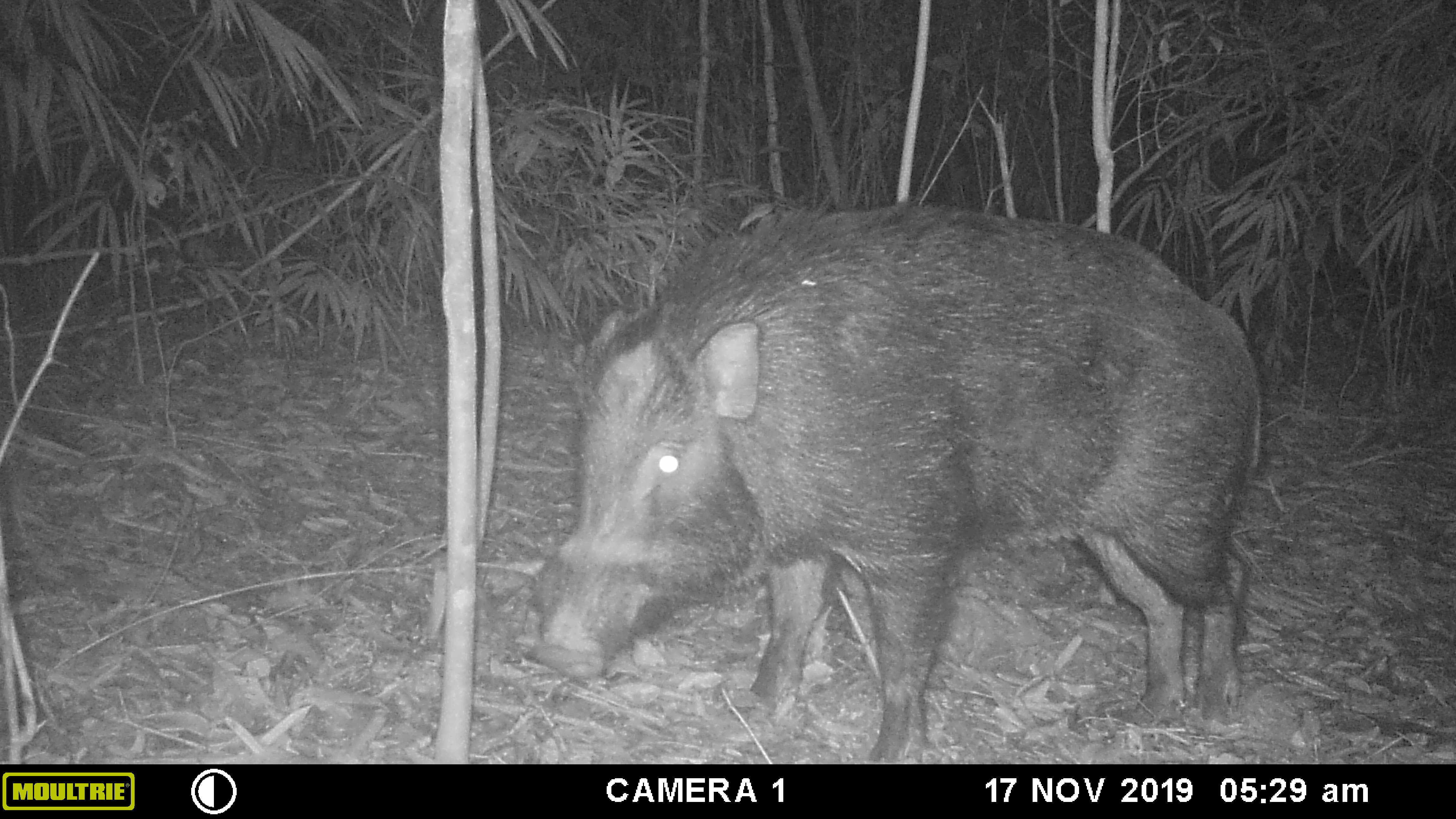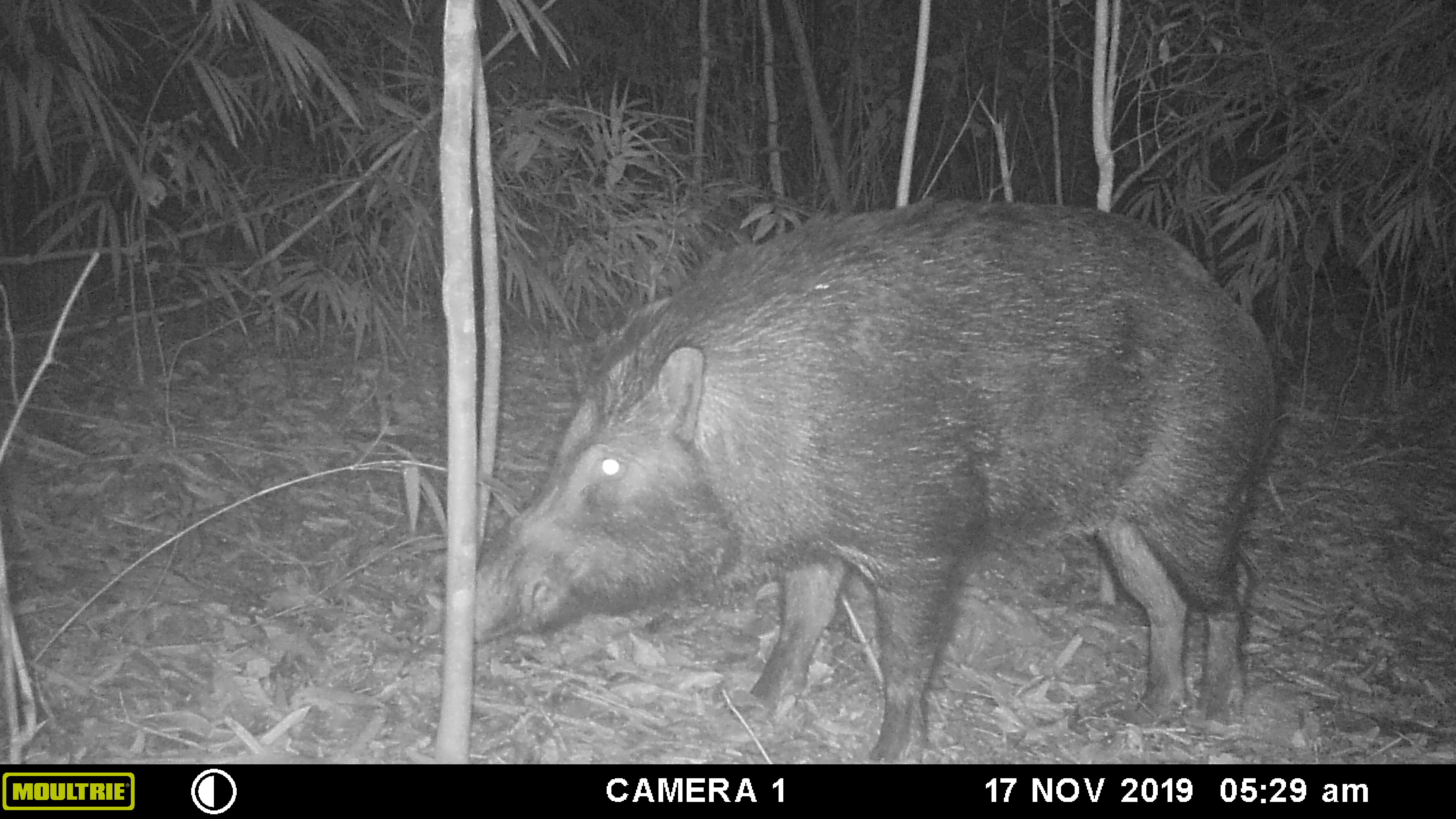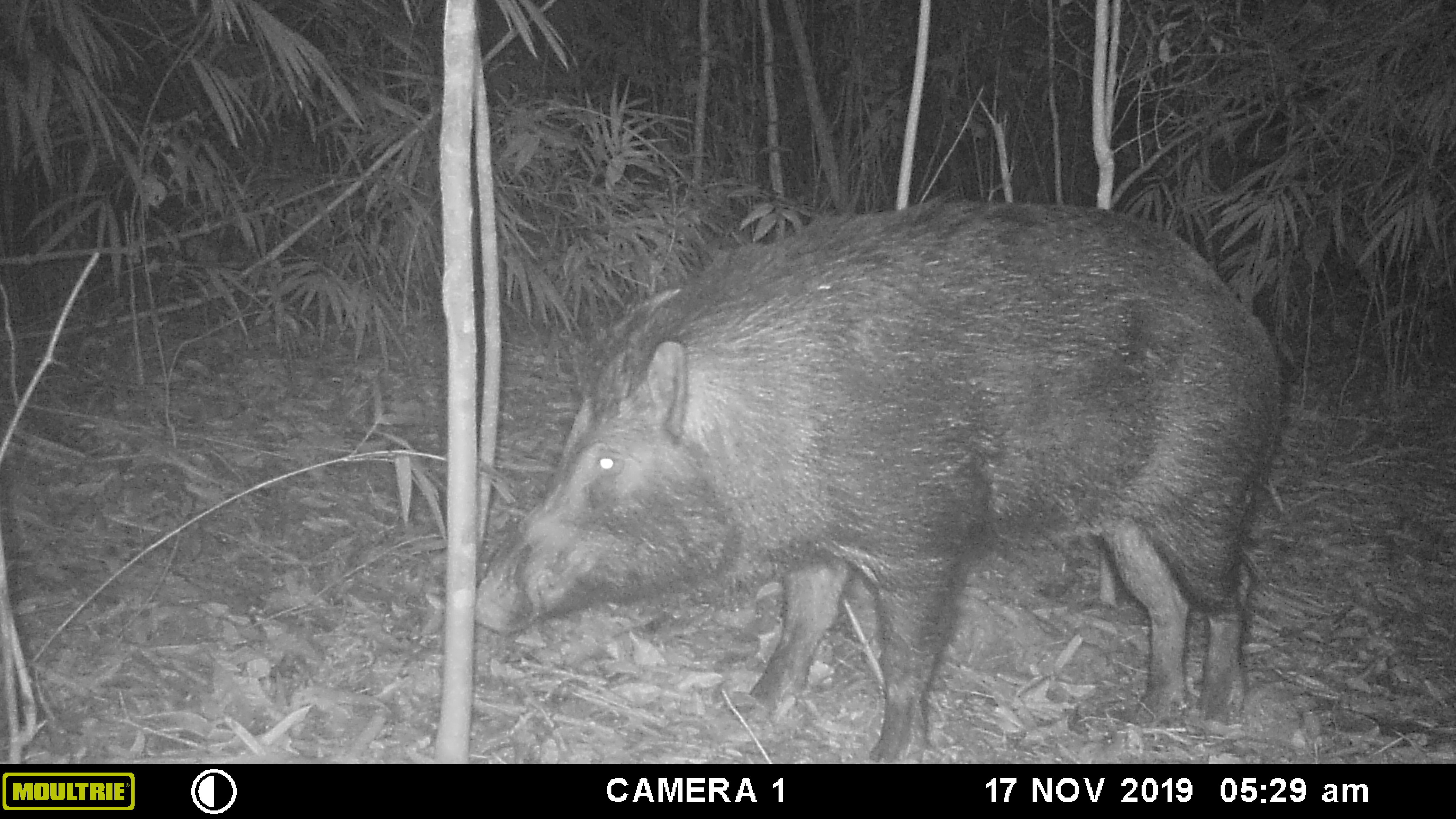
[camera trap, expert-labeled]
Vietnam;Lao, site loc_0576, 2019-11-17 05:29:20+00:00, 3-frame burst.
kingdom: Animalia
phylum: Chordata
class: Mammalia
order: Artiodactyla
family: Suidae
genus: Sus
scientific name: Sus scrofa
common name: eurasian wild pig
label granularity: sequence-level